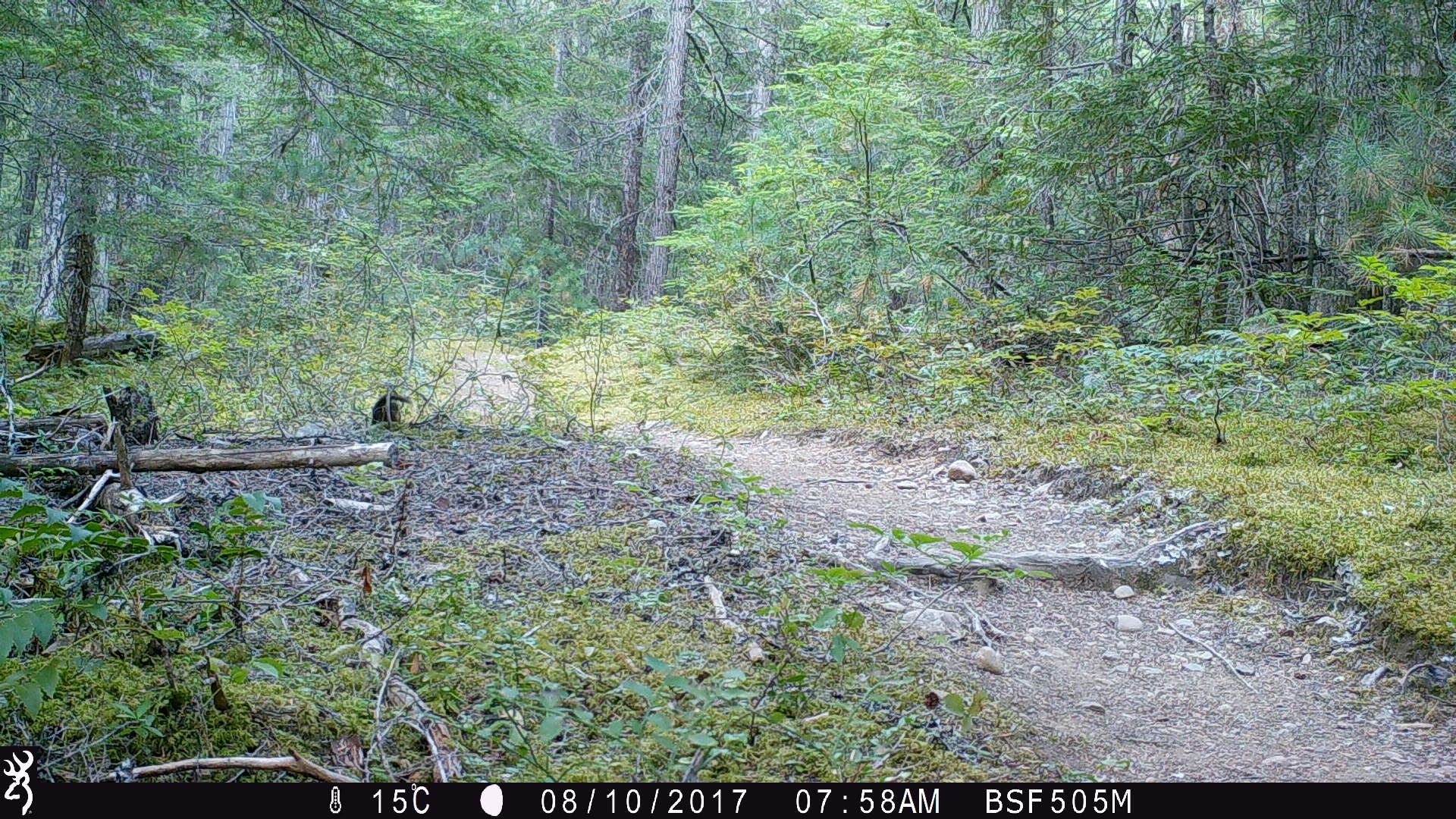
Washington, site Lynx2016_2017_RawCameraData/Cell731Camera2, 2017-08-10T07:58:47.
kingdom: Animalia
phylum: Chordata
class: Mammalia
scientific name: Mammalia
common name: small mammal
Small mammal (Mammalia). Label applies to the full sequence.